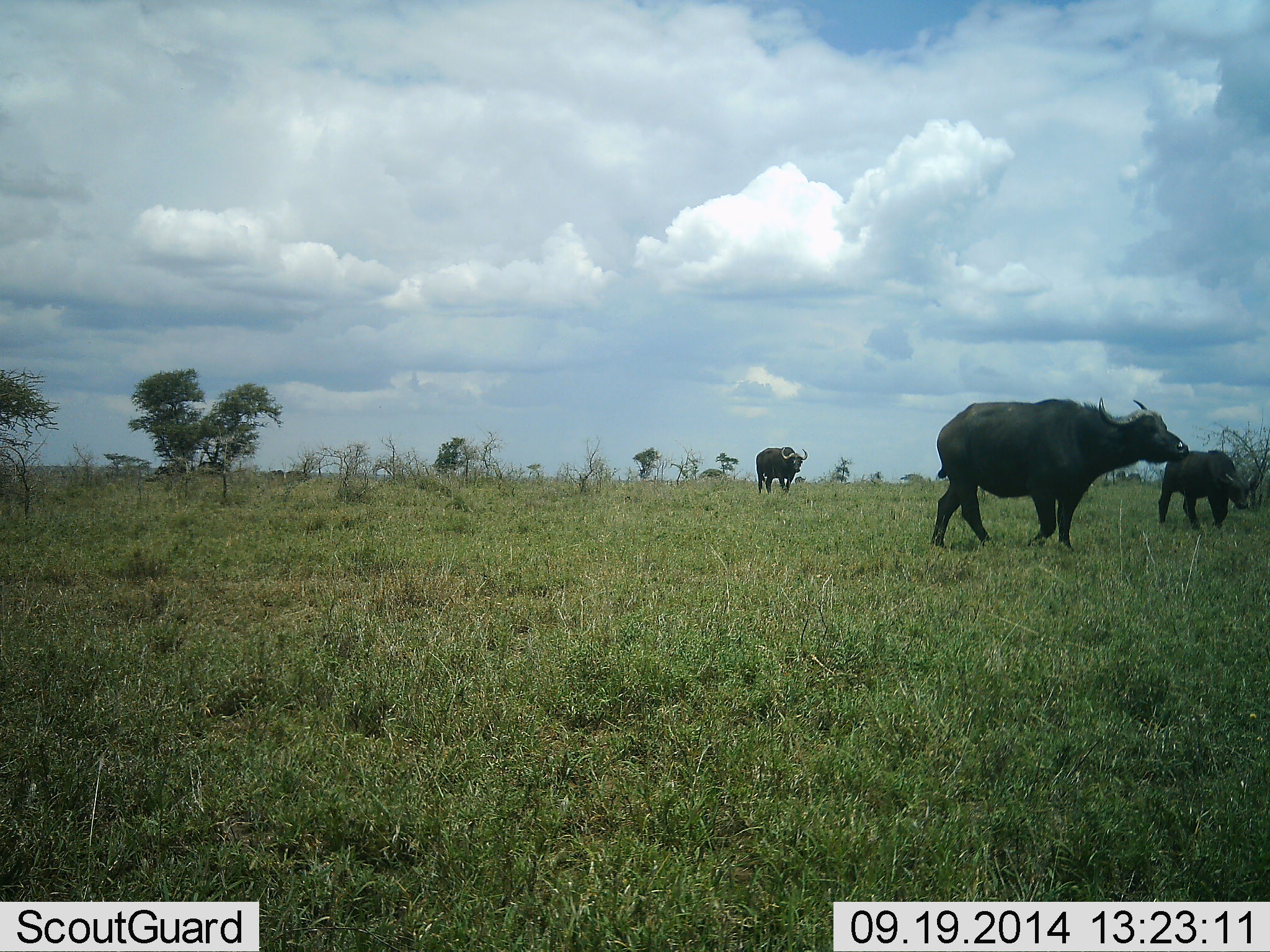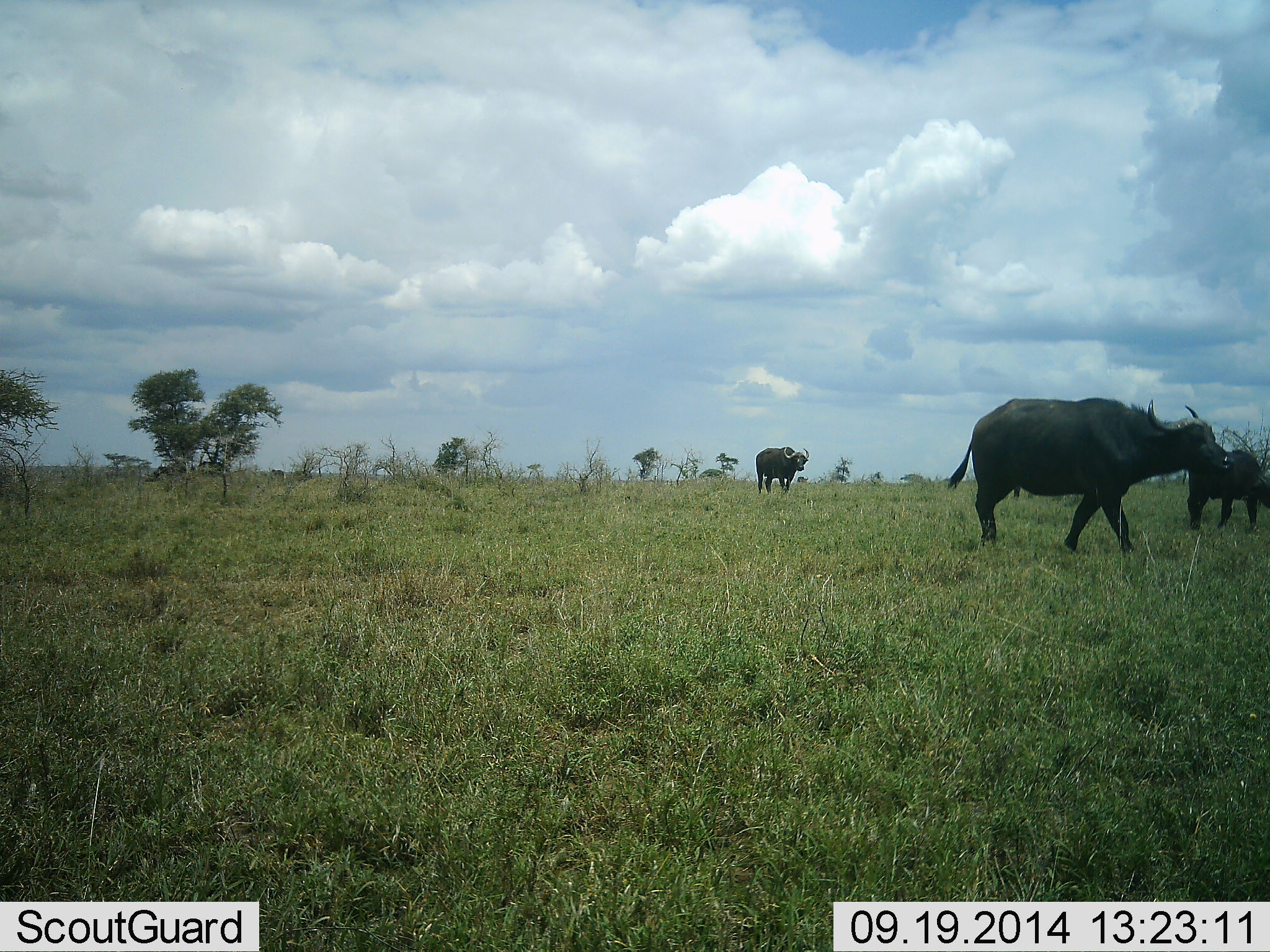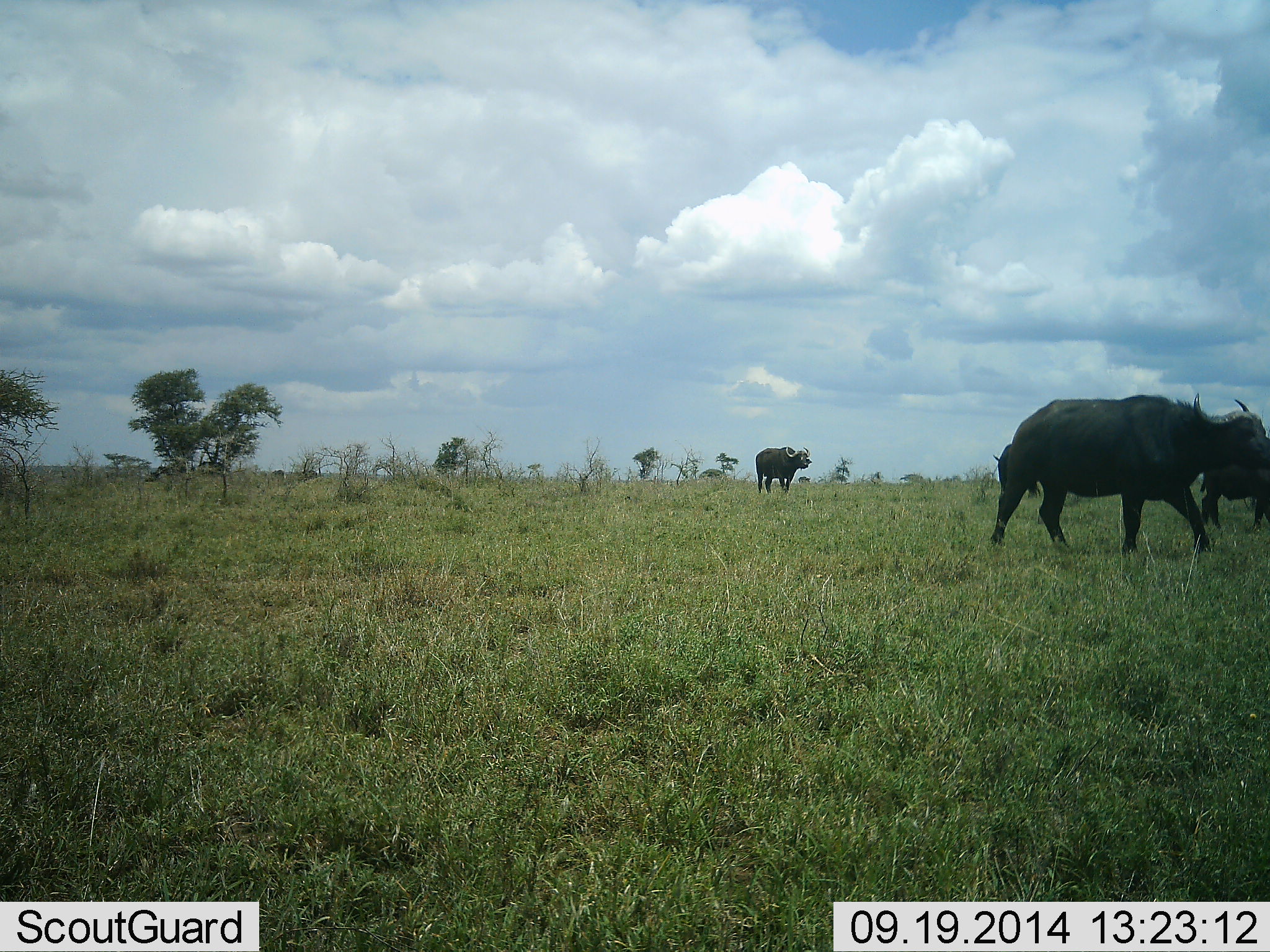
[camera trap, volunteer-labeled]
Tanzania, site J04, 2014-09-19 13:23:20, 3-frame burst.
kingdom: Animalia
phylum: Chordata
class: Mammalia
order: Artiodactyla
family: Bovidae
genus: Syncerus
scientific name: Syncerus caffer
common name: cape buffalo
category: buffalo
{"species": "buffalo (cape buffalo) (Syncerus caffer)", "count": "3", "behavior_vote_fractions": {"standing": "40%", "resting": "0%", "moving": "90%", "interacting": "0%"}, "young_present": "10%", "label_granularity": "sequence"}